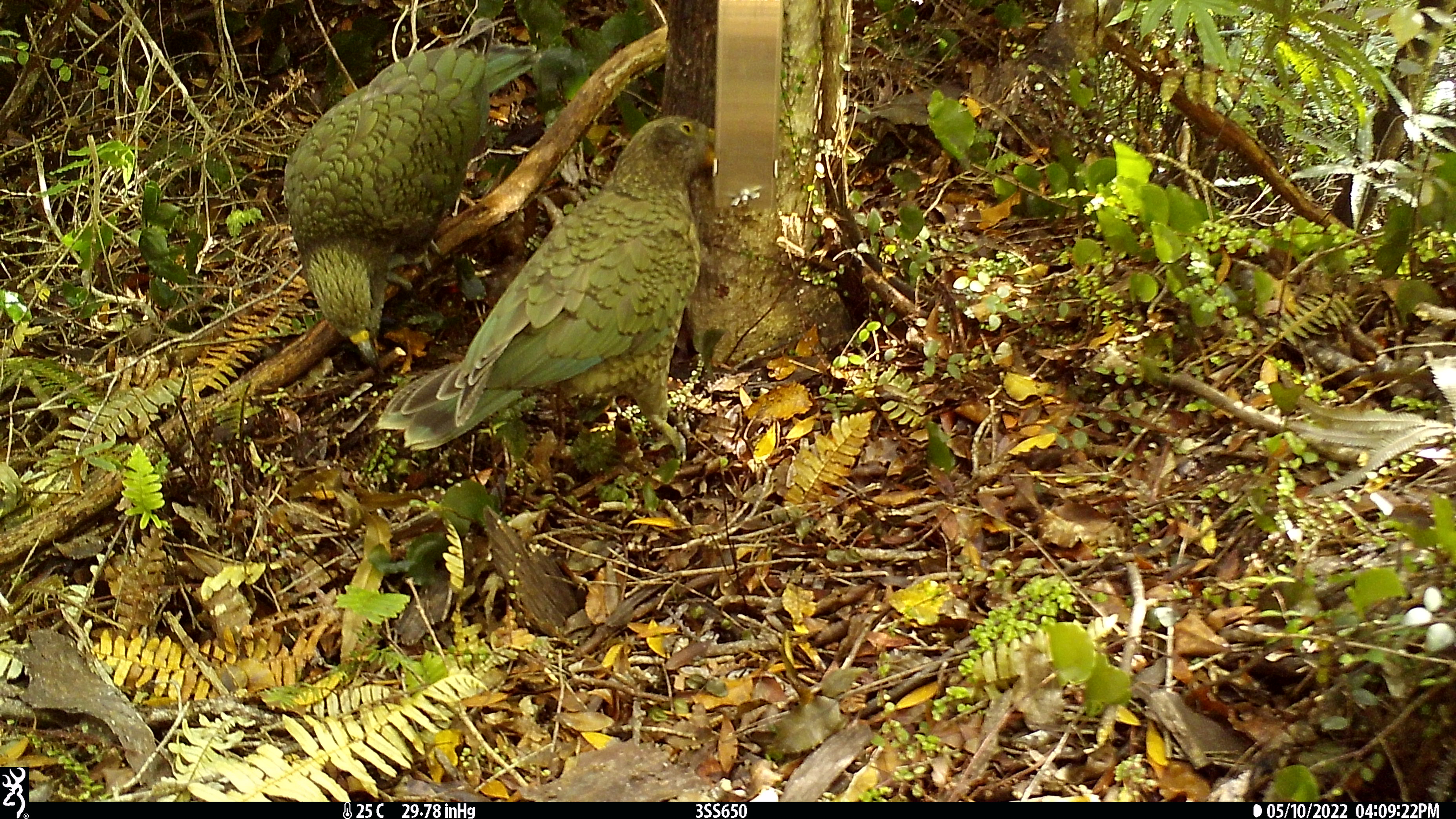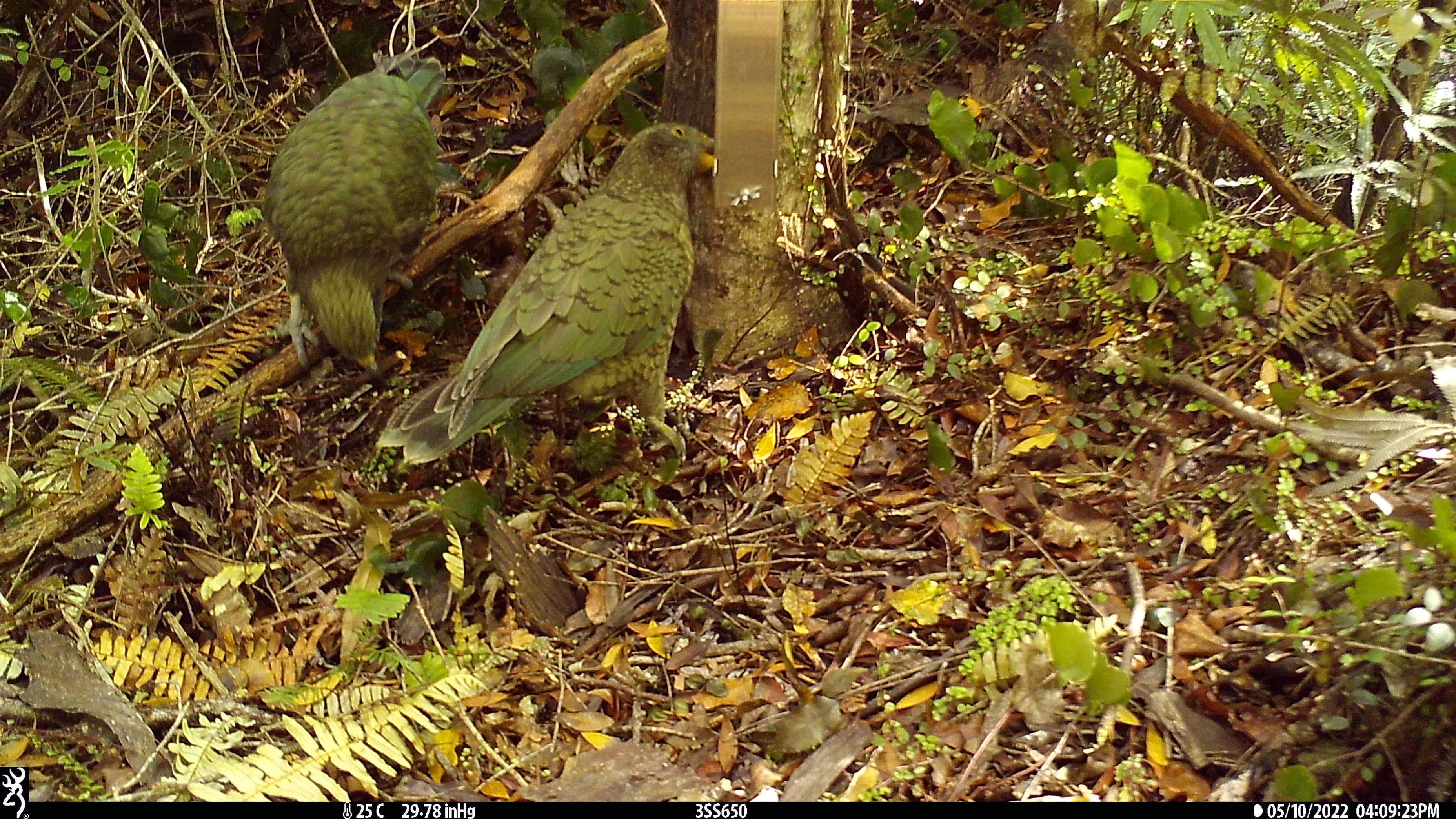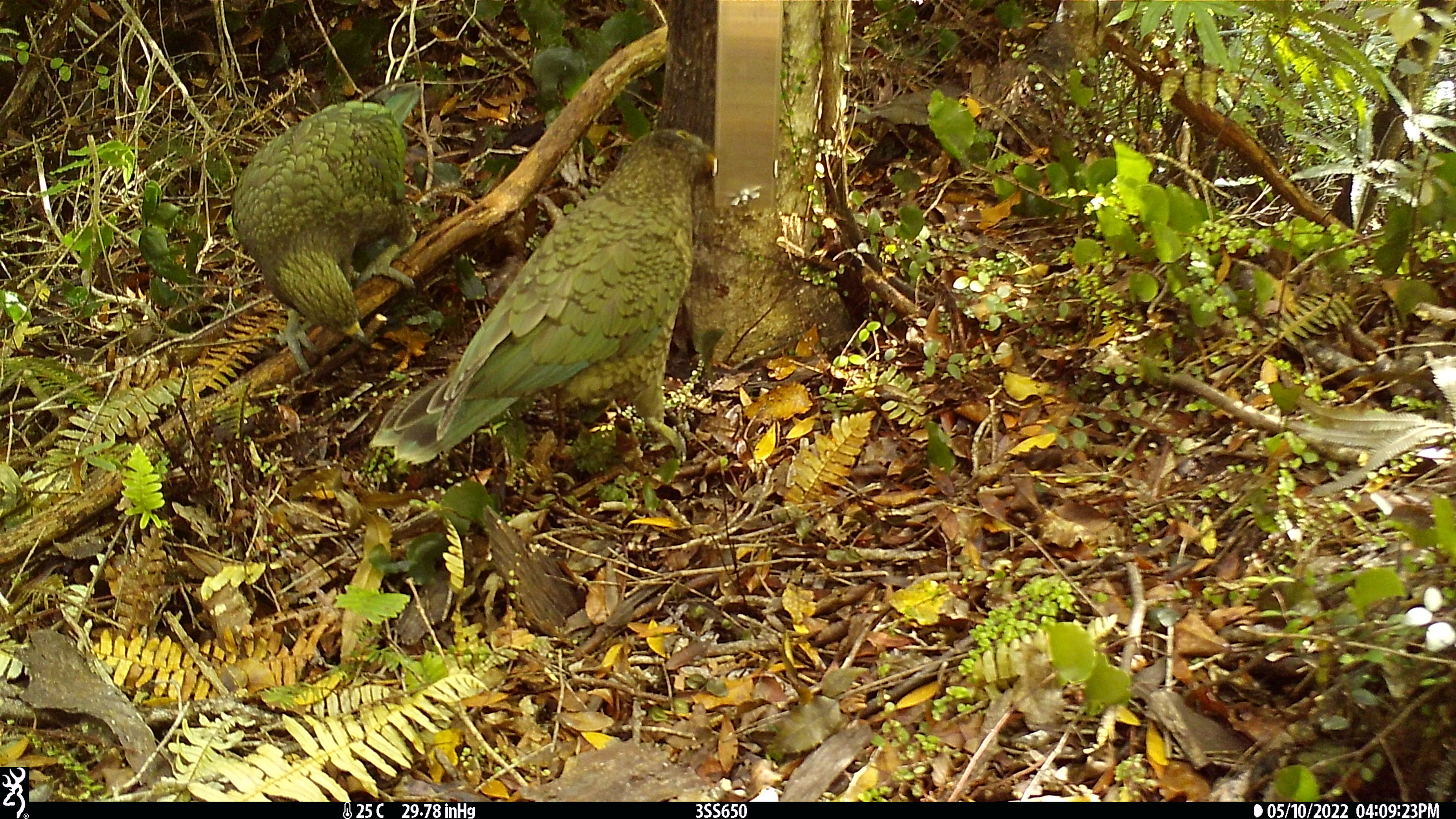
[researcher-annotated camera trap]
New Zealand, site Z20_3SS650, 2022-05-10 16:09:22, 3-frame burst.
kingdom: Animalia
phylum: Chordata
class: Aves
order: Psittaciformes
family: Strigopidae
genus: Nestor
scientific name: Nestor notabilis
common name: kea